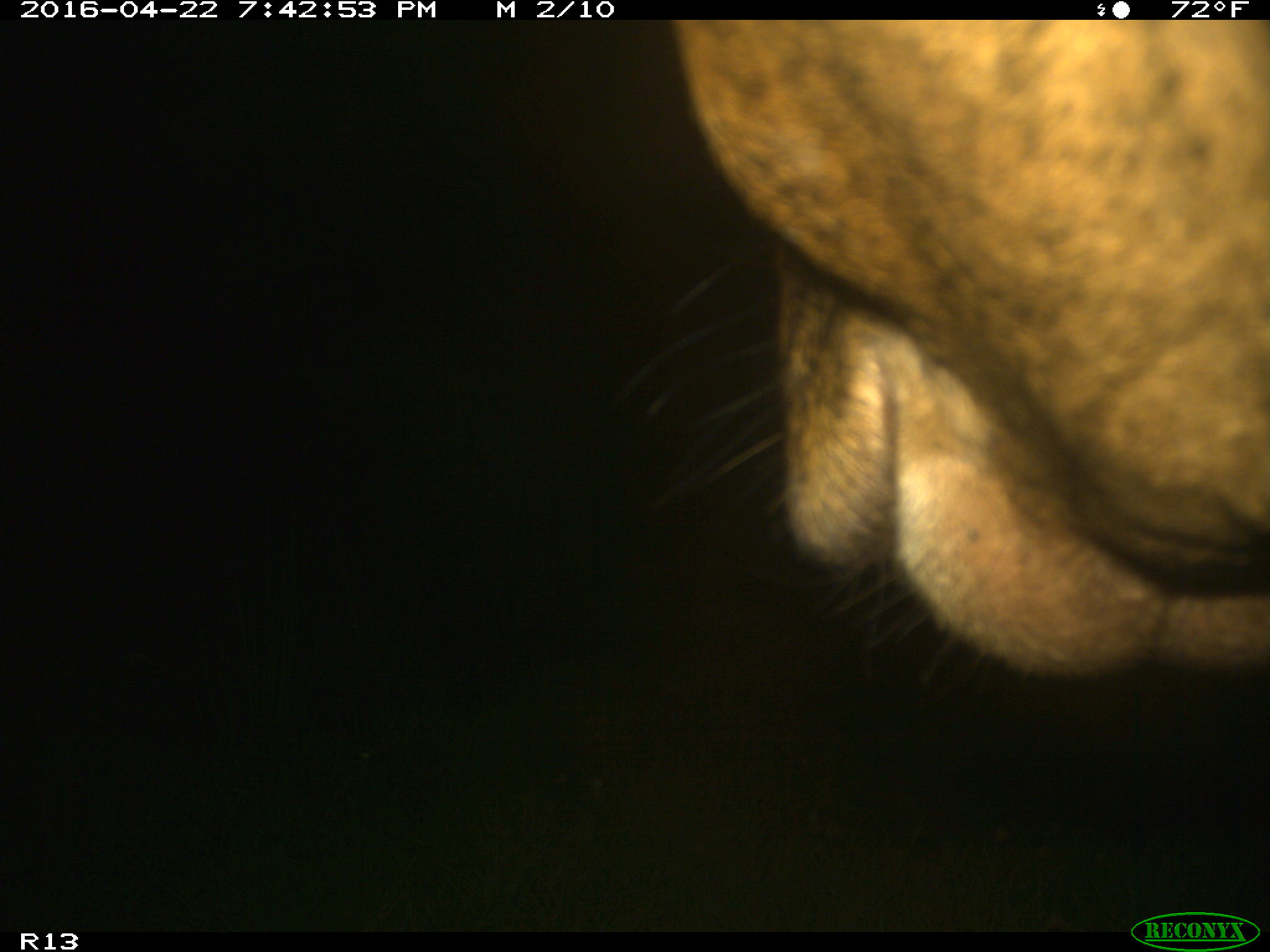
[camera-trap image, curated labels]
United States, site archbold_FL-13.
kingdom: Animalia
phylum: Chordata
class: Mammalia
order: Artiodactyla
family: Bovidae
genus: Bos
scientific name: Bos taurus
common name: domestic cow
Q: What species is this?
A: Bos taurus (domestic cow).